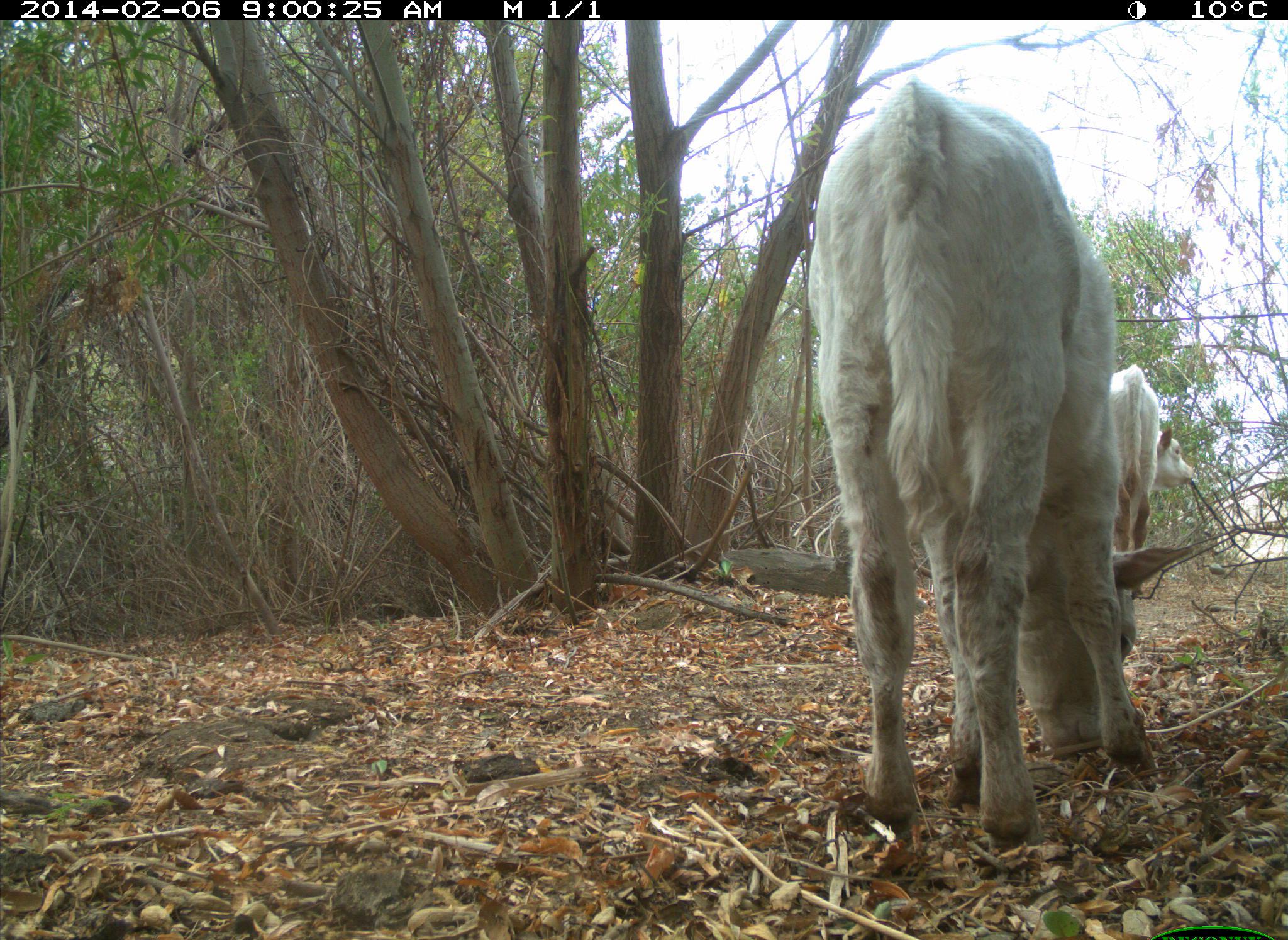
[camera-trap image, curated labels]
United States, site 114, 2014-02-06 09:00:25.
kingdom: Animalia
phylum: Chordata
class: Mammalia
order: Artiodactyla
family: Bovidae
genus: Bos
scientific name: Bos taurus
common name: cow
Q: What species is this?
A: Cow (Bos taurus).